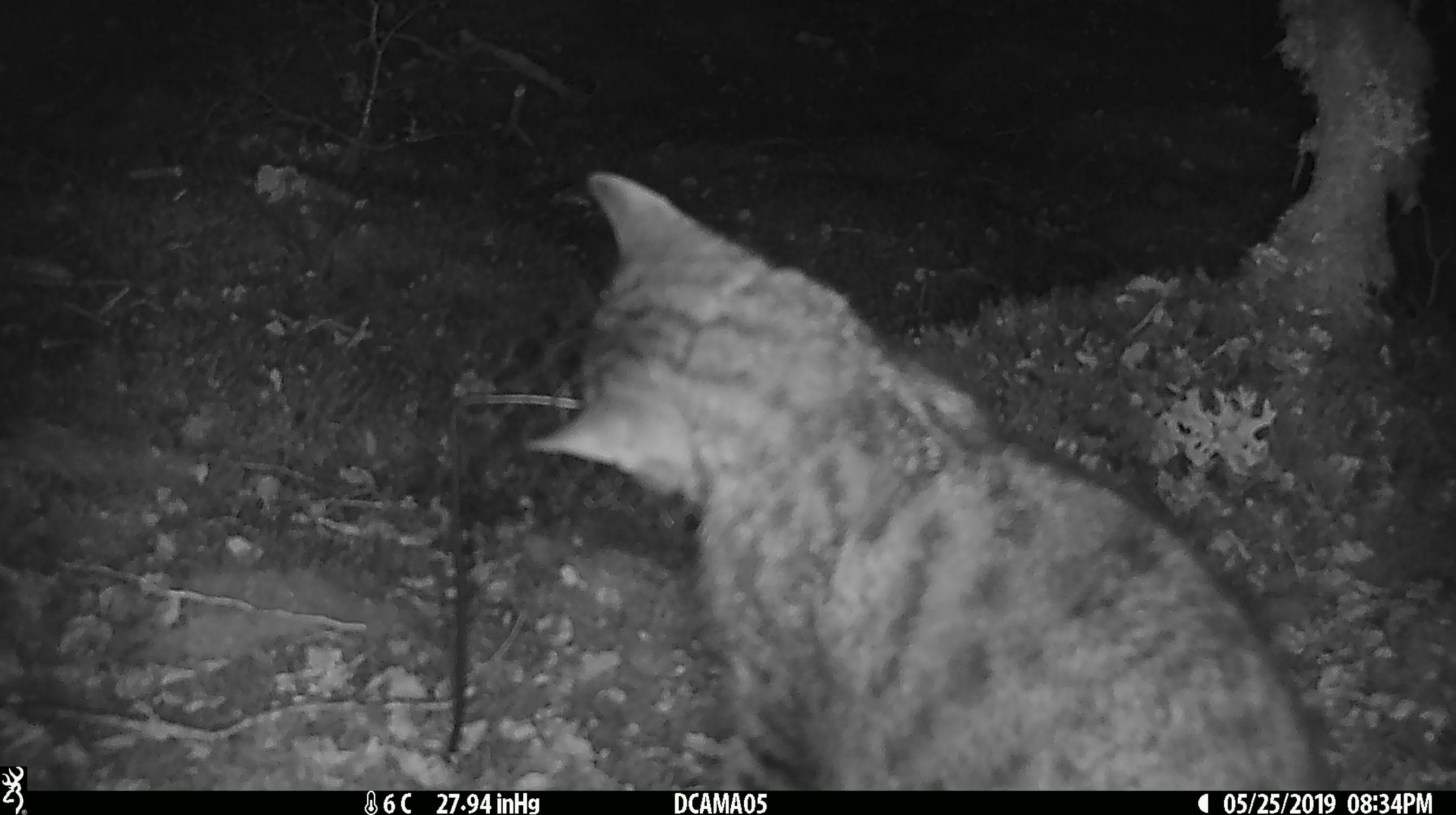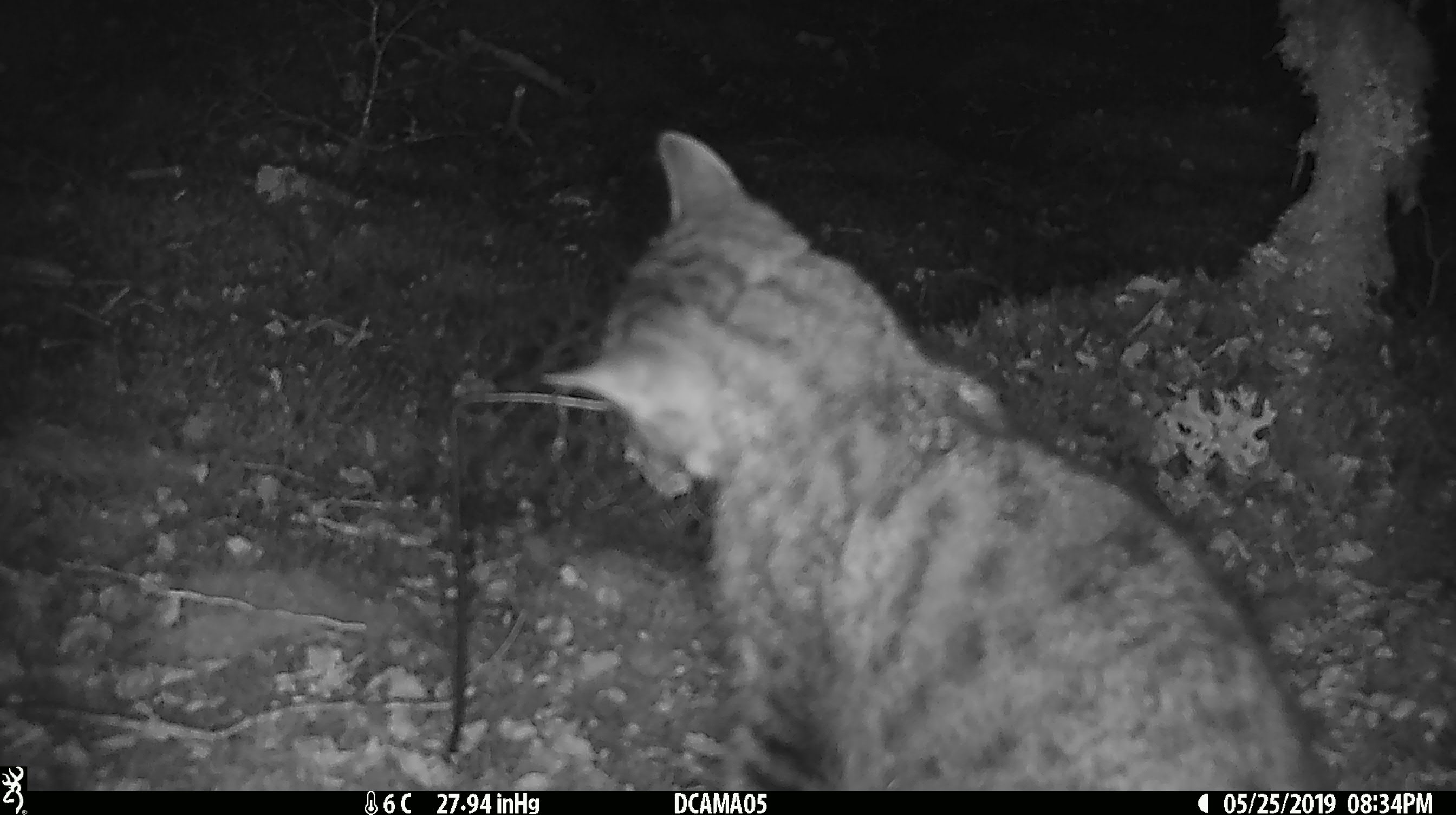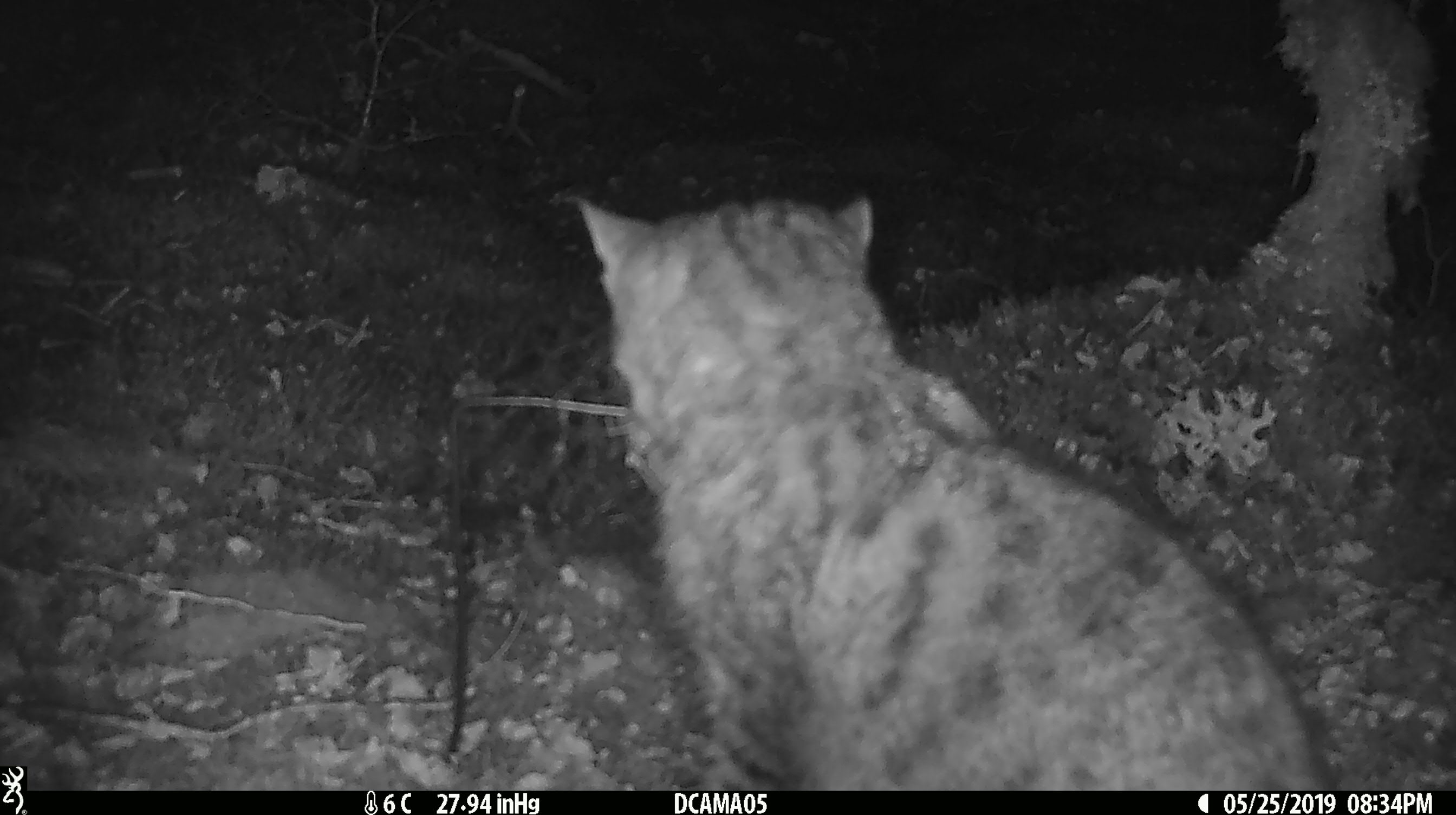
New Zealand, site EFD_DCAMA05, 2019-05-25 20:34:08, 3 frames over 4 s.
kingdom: Animalia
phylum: Chordata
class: Mammalia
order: Carnivora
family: Felidae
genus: Felis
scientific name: Felis catus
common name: domestic cat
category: cat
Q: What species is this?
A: Cat (domestic cat) (Felis catus).